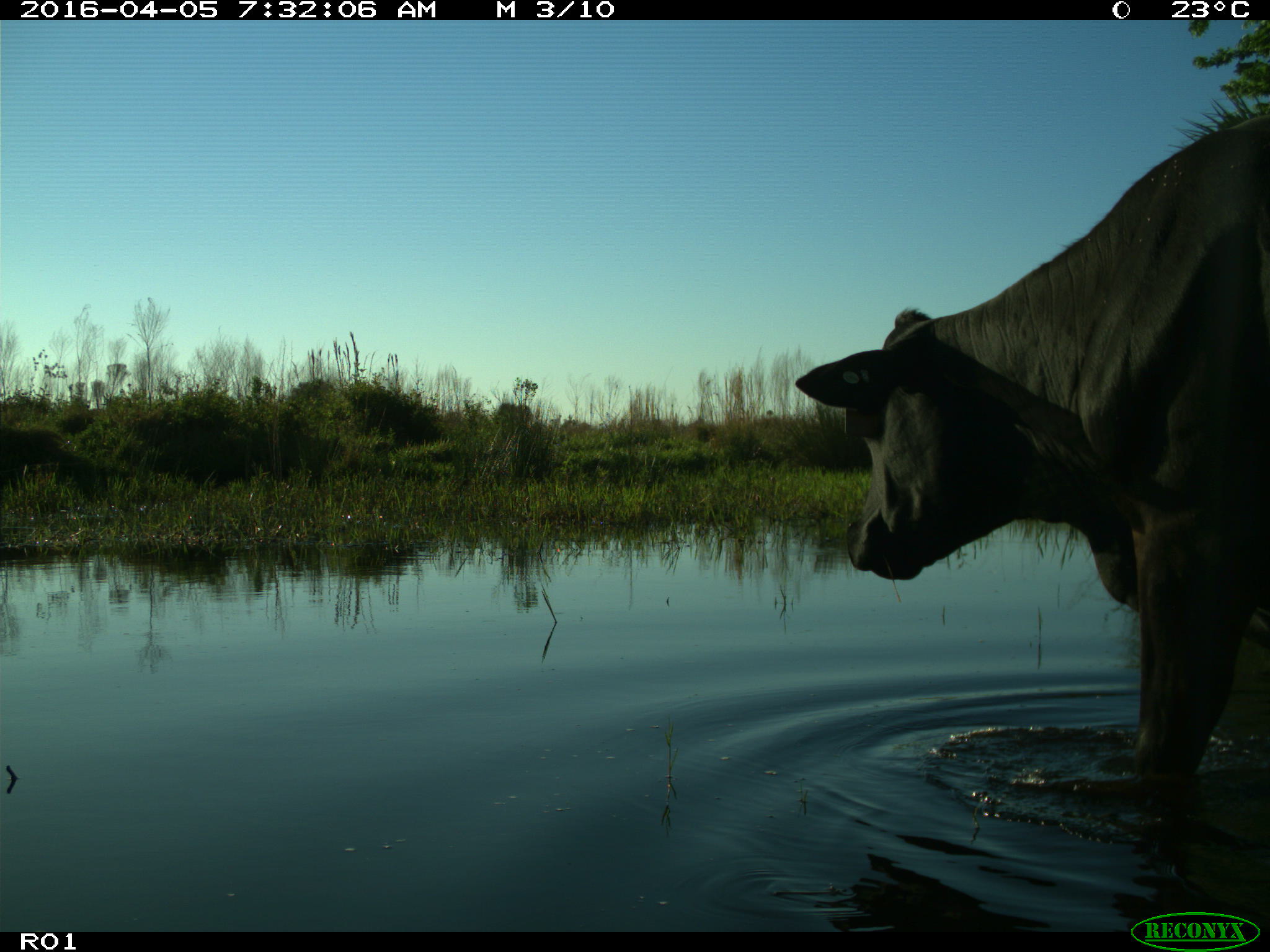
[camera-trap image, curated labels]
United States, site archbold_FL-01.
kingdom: Animalia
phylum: Chordata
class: Mammalia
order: Artiodactyla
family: Bovidae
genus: Bos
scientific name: Bos taurus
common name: domestic cow